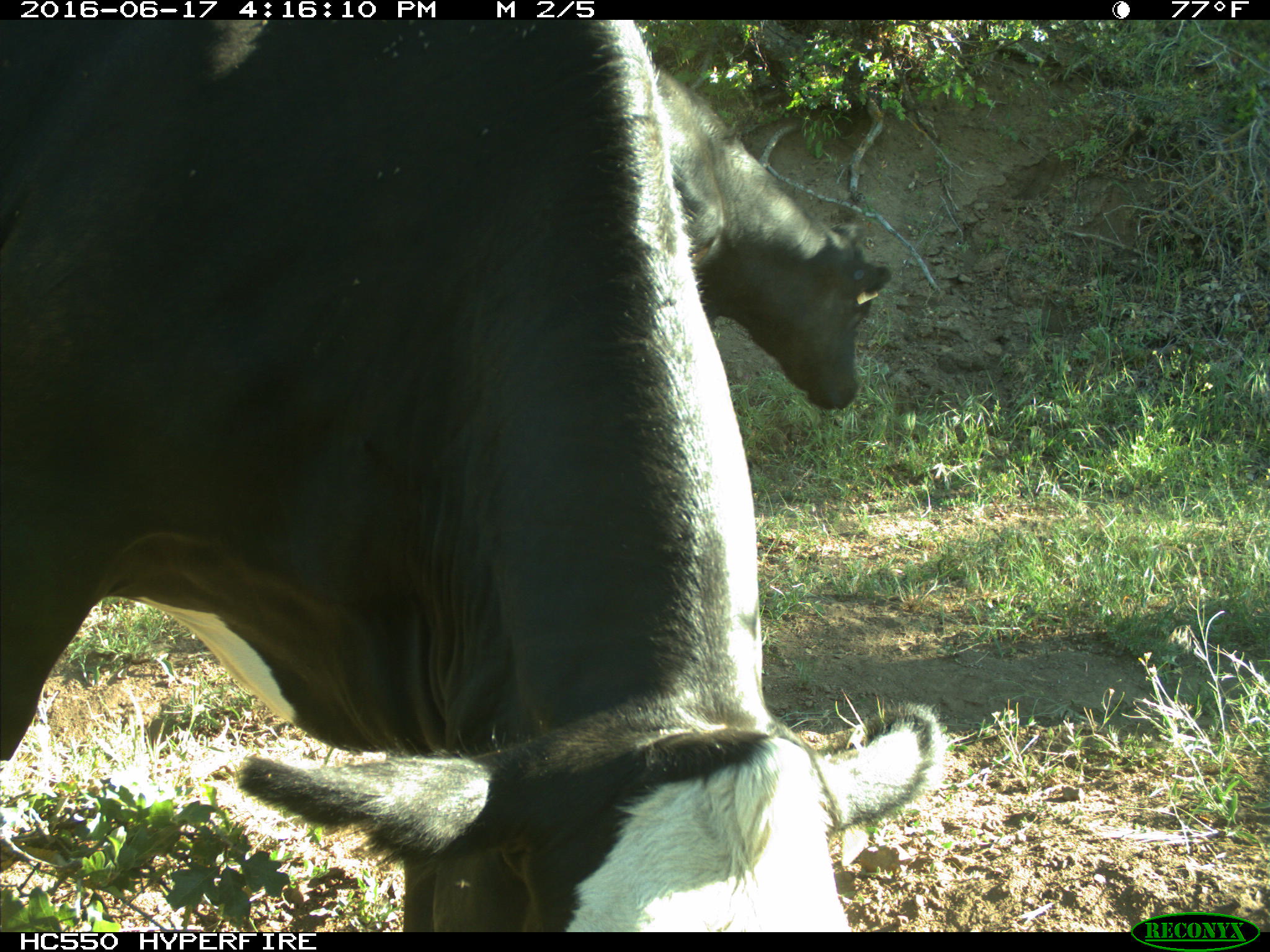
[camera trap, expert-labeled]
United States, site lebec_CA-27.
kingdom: Animalia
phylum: Chordata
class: Mammalia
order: Artiodactyla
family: Bovidae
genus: Bos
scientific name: Bos taurus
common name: domestic cow